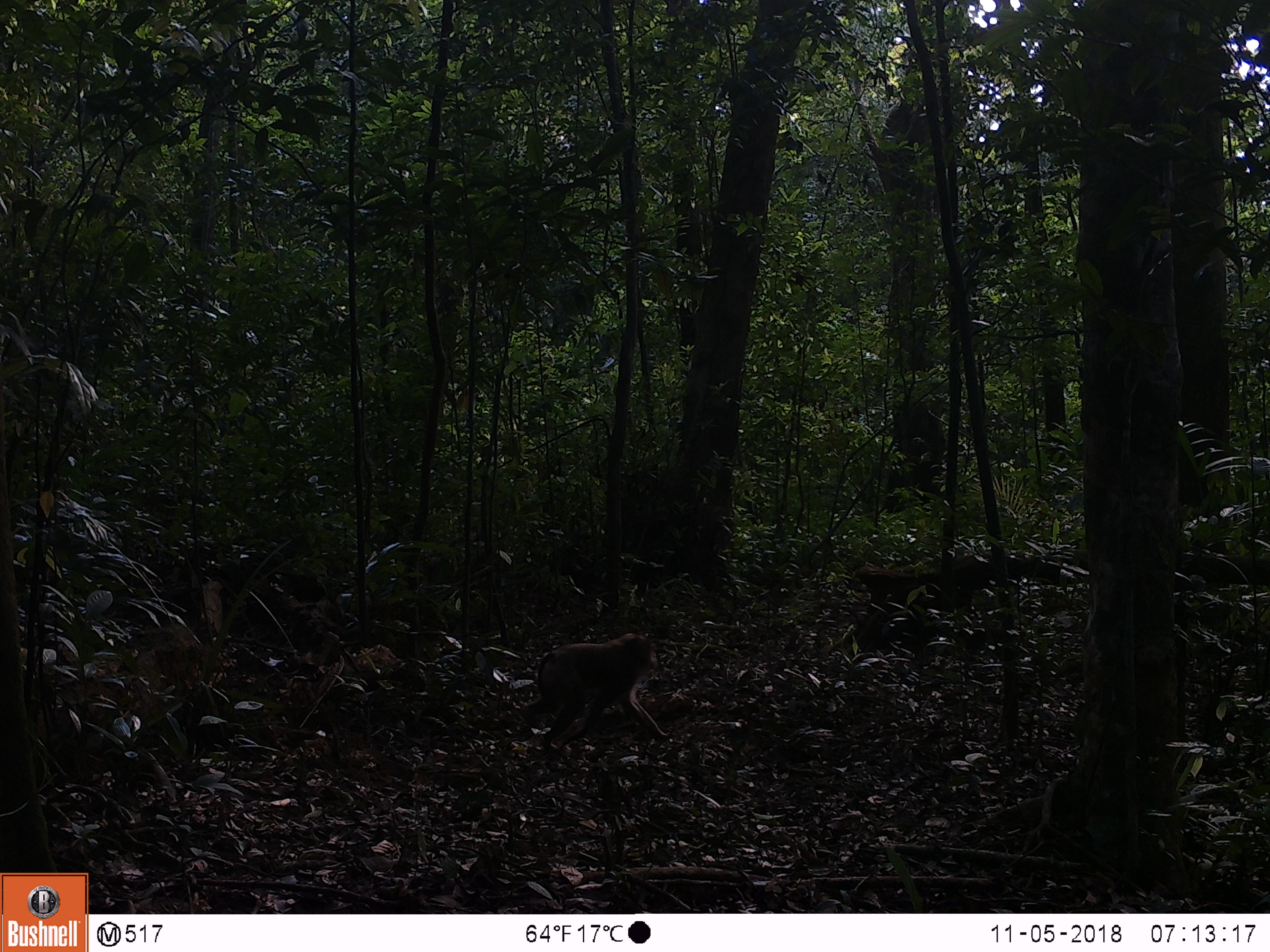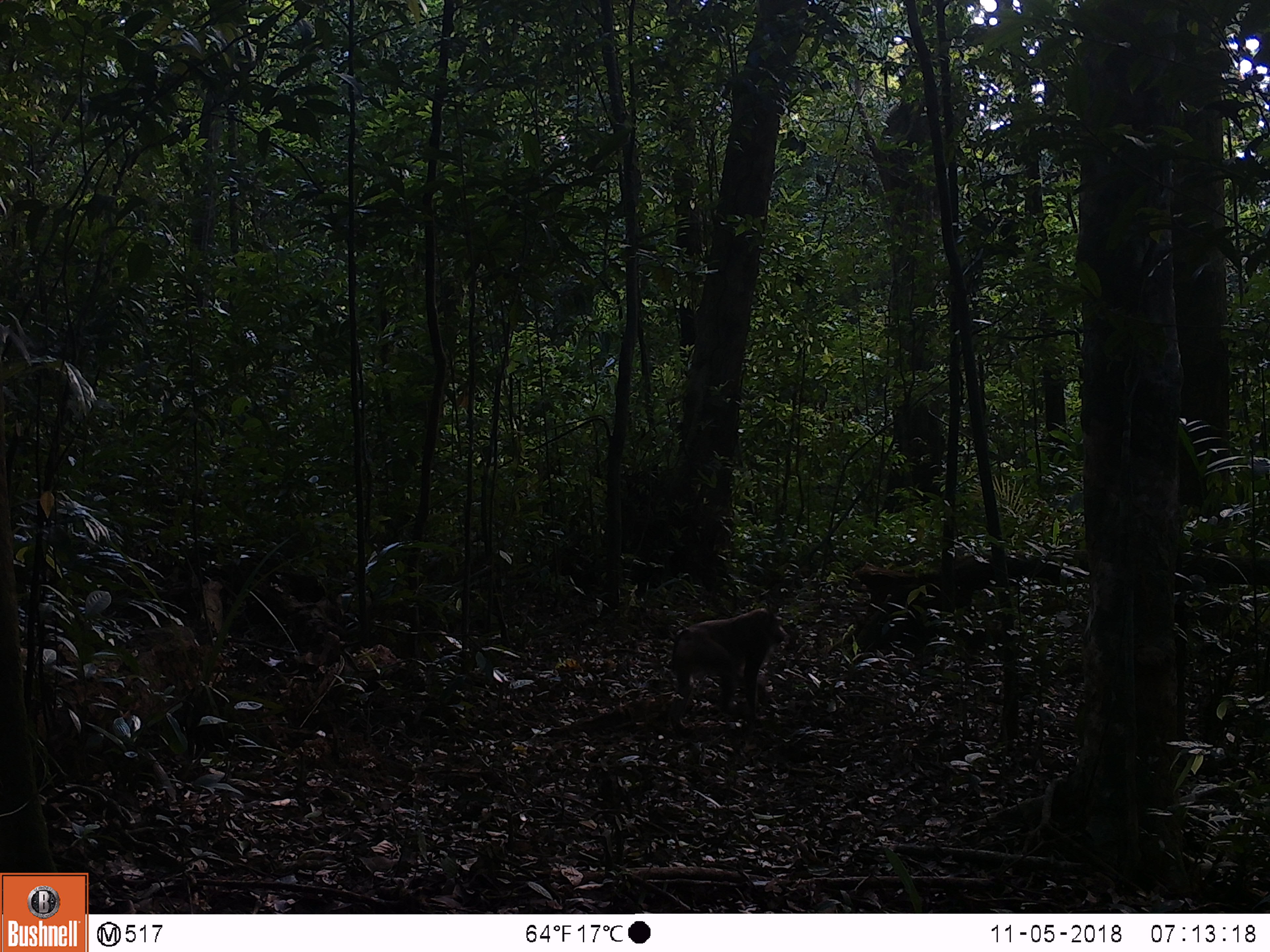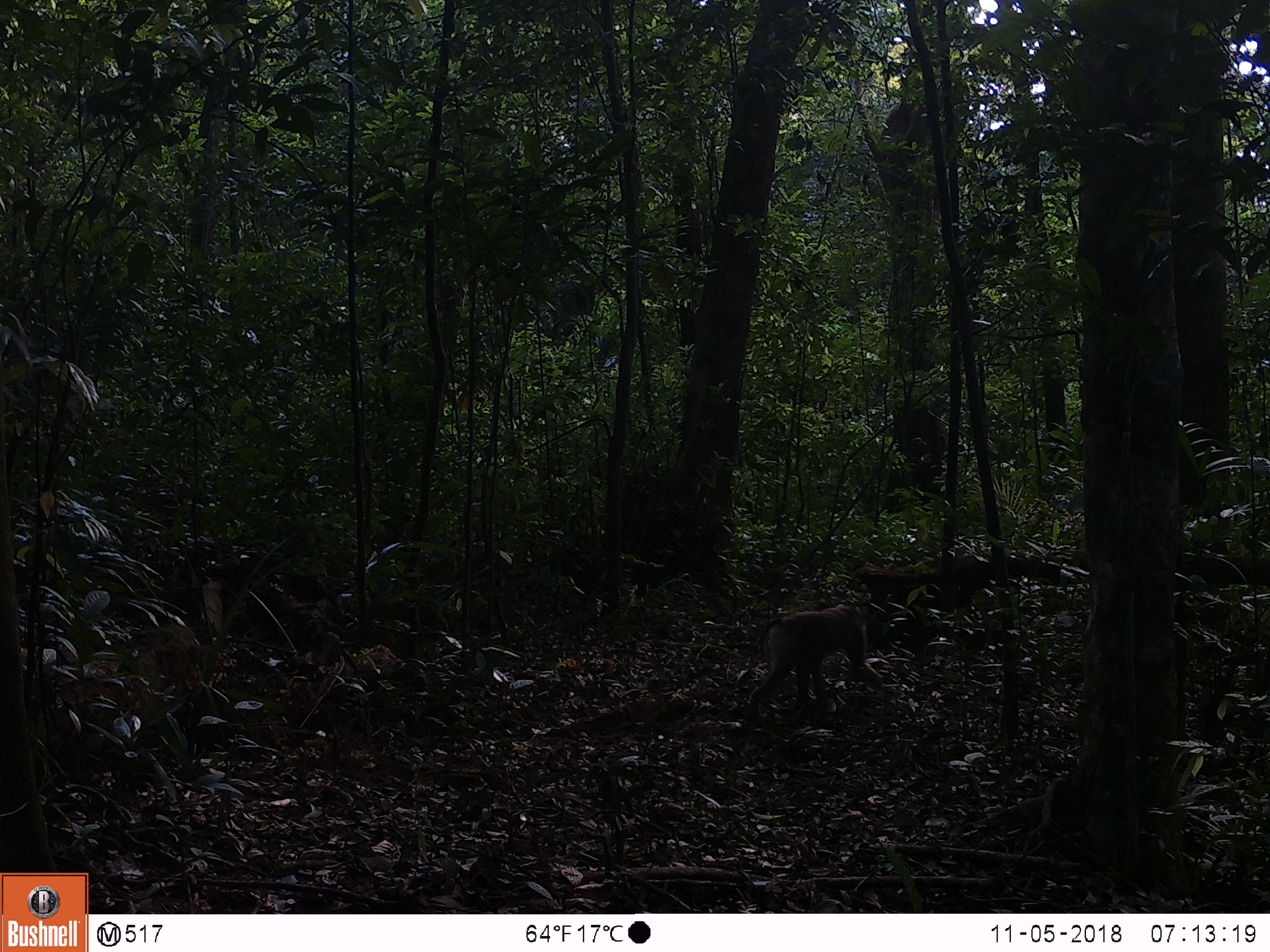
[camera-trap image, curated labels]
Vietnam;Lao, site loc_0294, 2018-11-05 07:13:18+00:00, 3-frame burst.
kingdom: Animalia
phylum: Chordata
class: Mammalia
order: Primates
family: Cercopithecidae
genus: Macaca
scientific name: Macaca nemestrina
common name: pig-tailed macaque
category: pig tailed macaque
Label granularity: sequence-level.